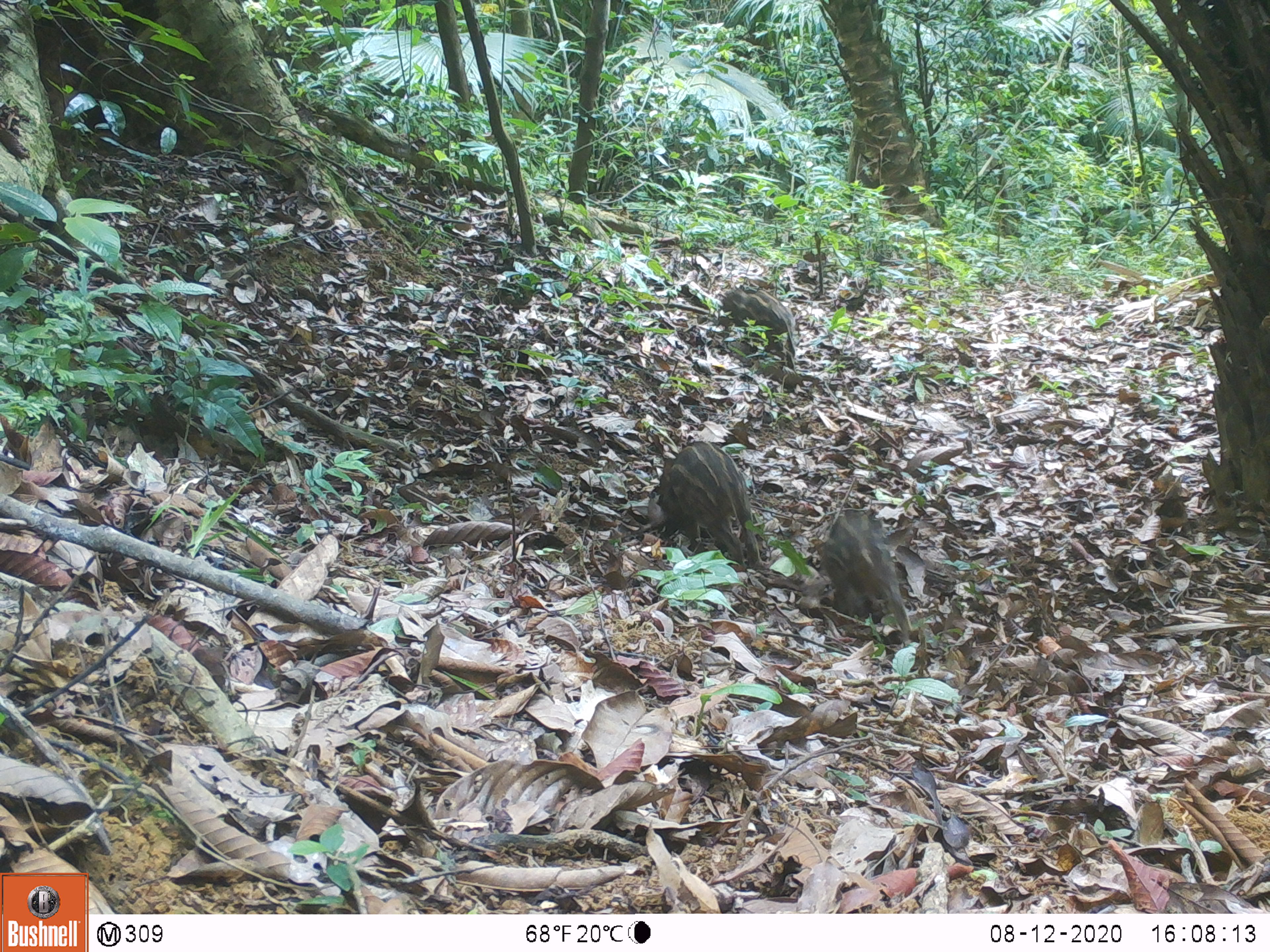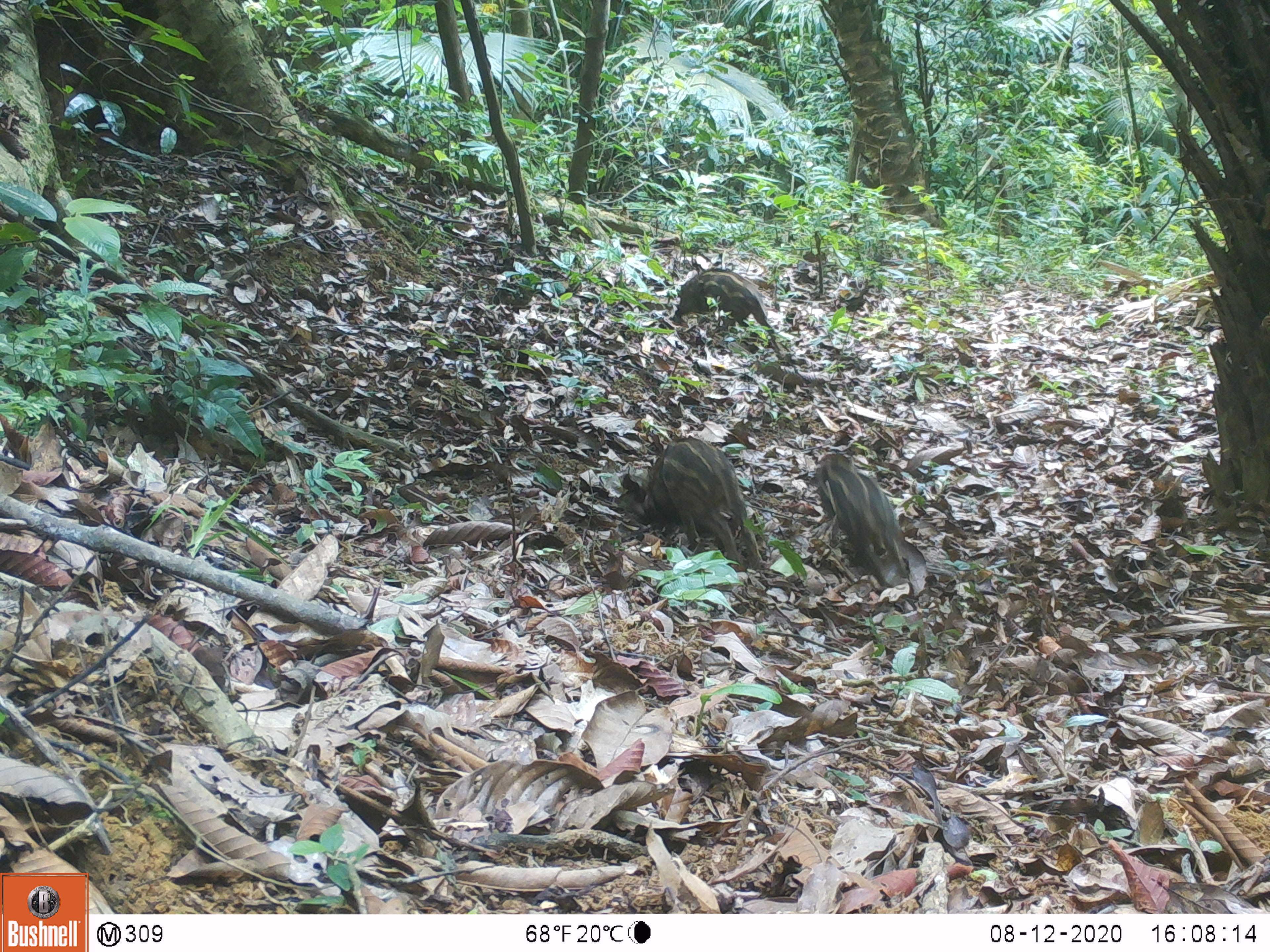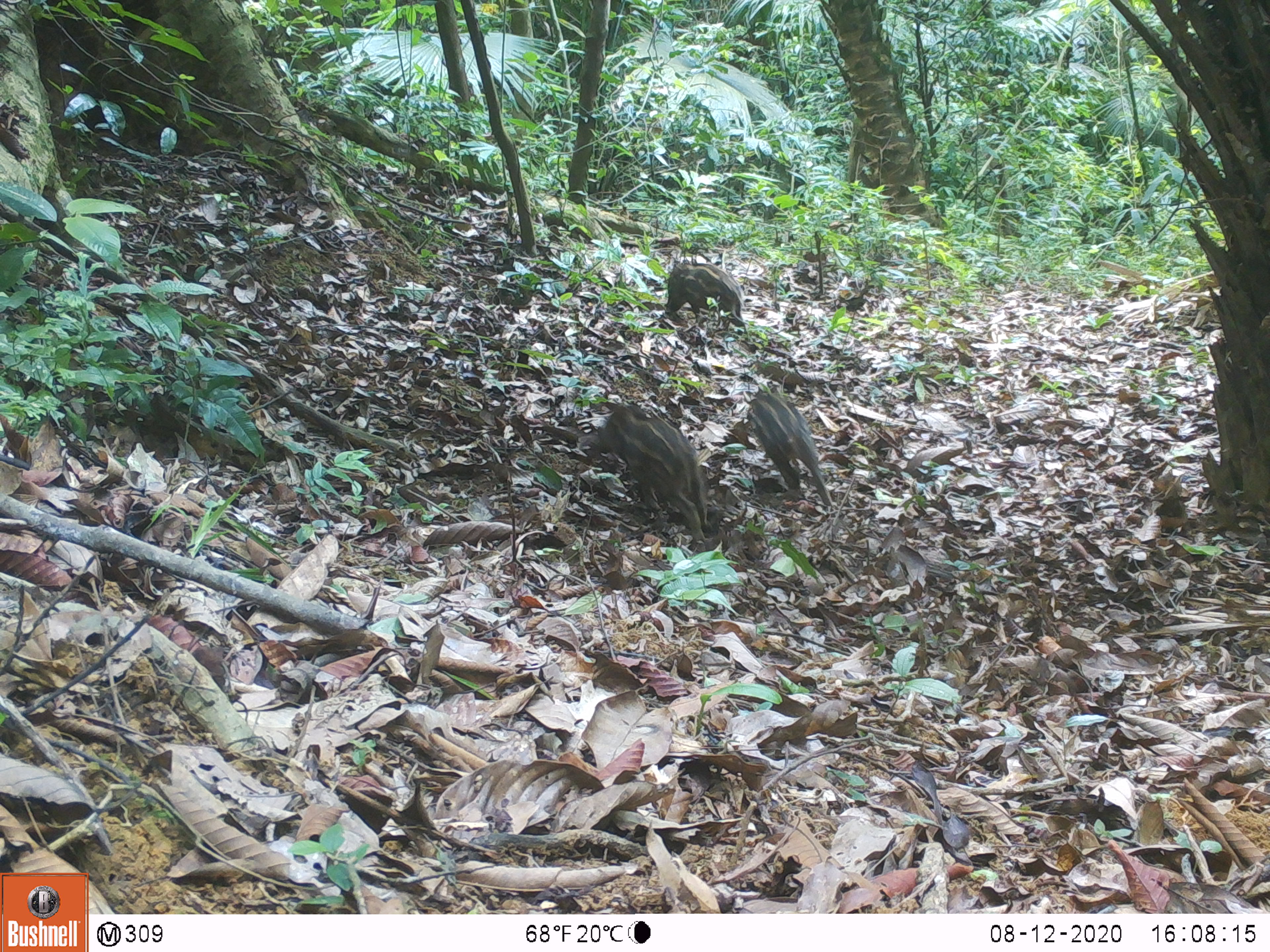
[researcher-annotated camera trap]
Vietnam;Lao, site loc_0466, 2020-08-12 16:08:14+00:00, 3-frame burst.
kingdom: Animalia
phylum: Chordata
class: Mammalia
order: Artiodactyla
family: Suidae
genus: Sus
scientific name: Sus scrofa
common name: eurasian wild pig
Eurasian wild pig (Sus scrofa). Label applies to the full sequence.